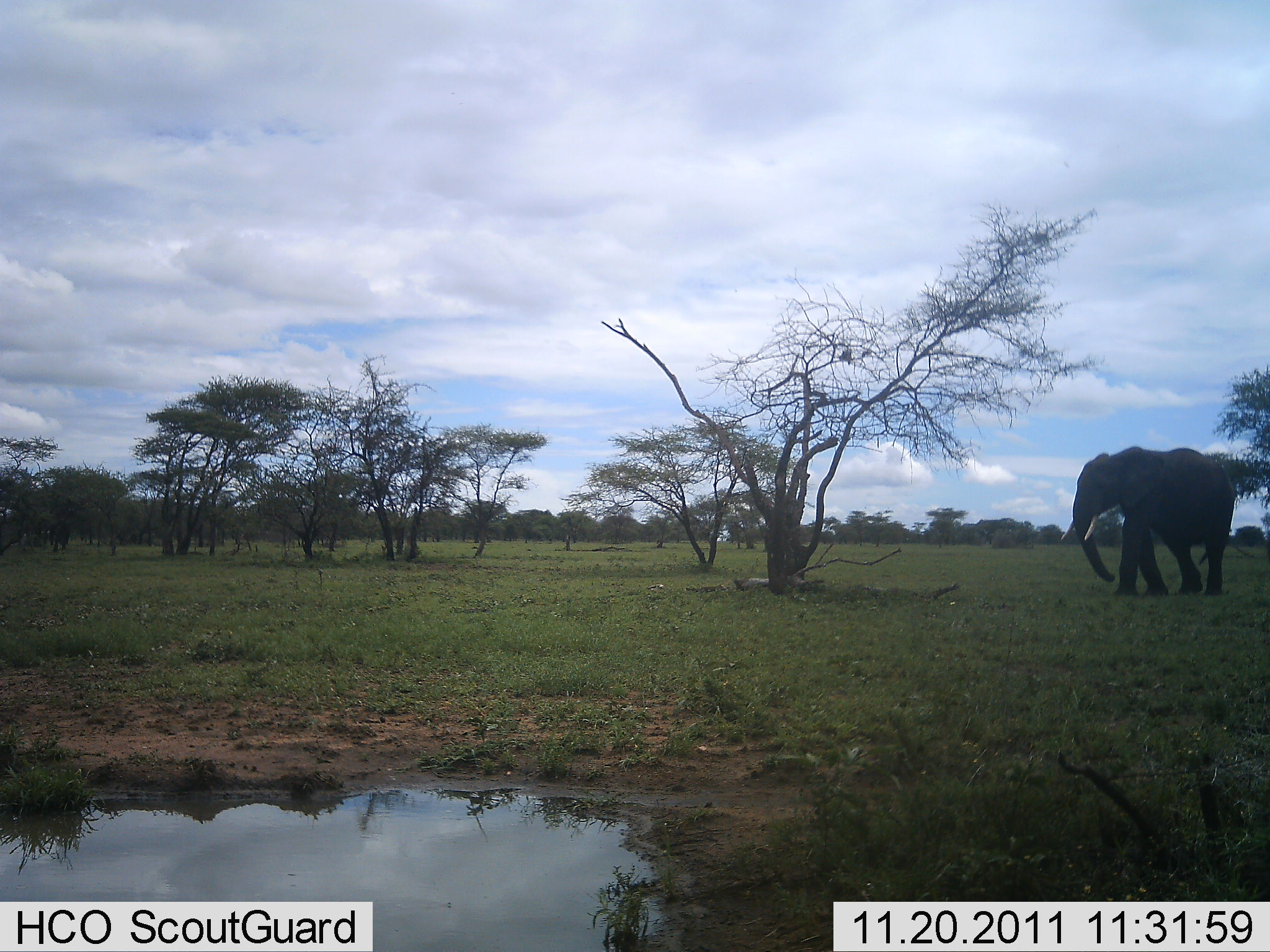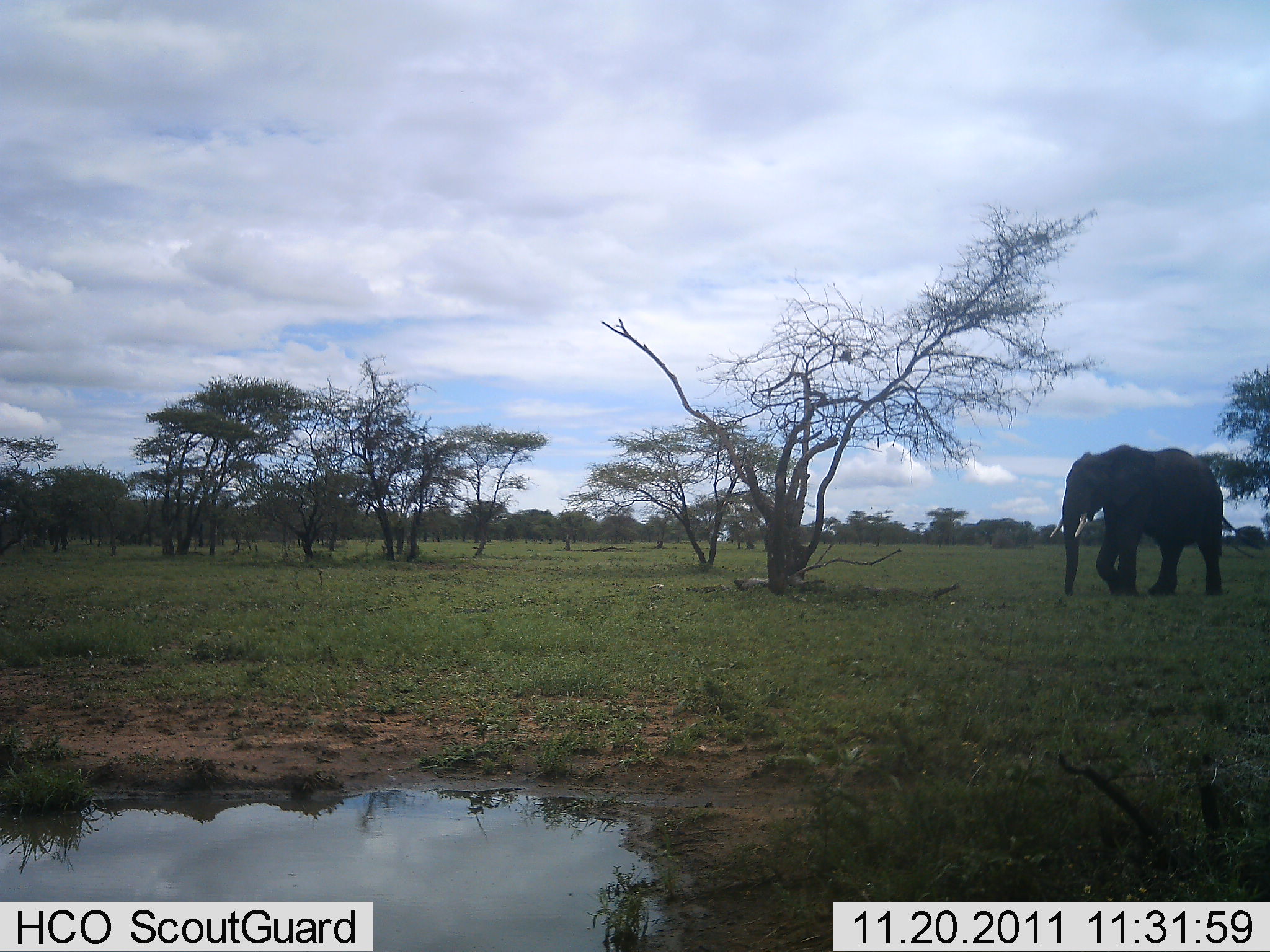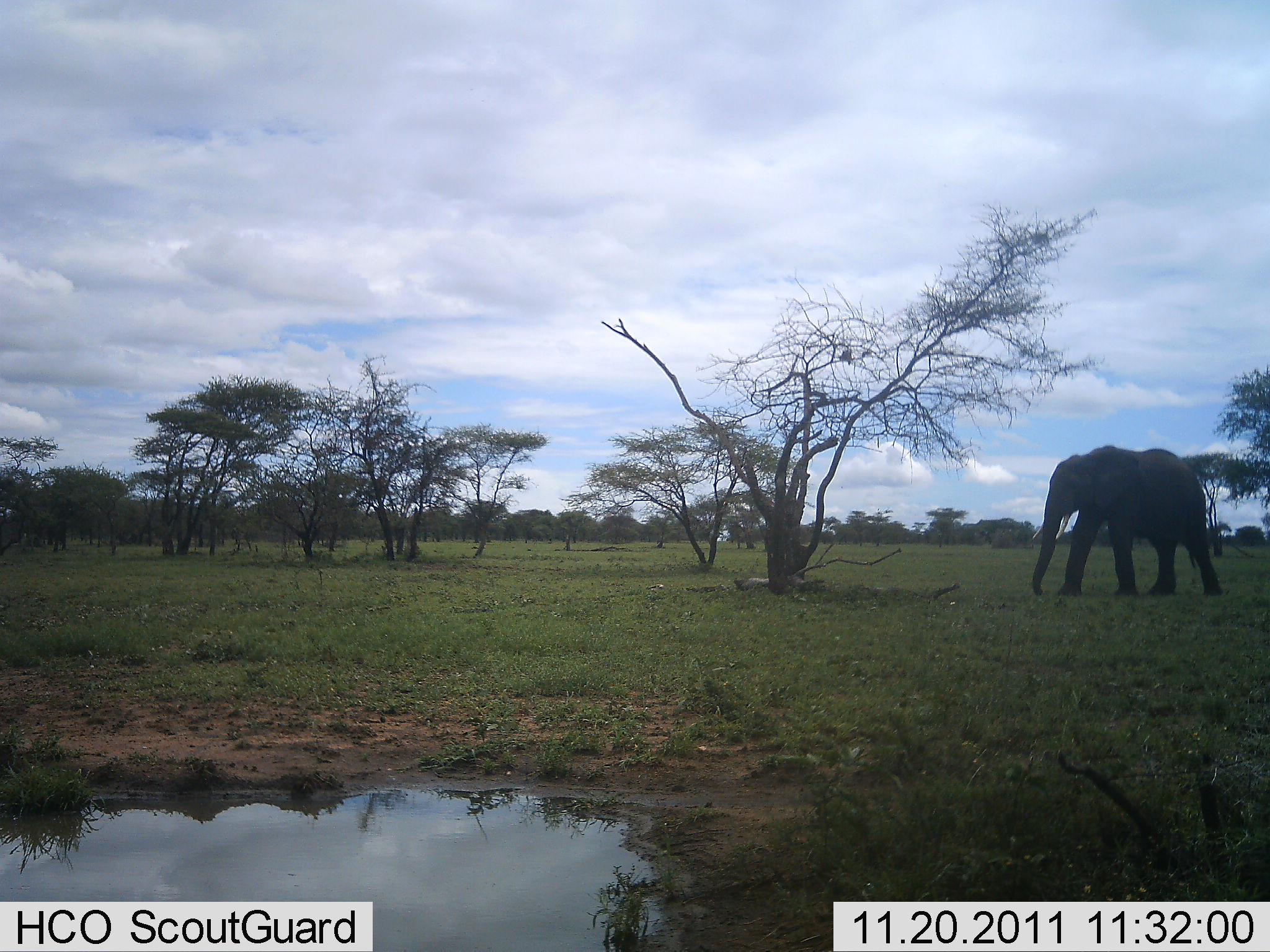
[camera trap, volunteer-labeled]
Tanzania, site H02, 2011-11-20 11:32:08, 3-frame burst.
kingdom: Animalia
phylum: Chordata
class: Mammalia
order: Proboscidea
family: Elephantidae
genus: Loxodonta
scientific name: Loxodonta africana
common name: african bush elephant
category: elephant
Elephant (african bush elephant) (Loxodonta africana), count 1. Behavior (volunteer vote fractions): standing 0%, resting 0%, moving 100%, interacting 0%. Young present (vote fraction): 0%. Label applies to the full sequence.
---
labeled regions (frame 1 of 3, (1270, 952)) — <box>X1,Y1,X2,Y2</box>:
animal: <box>1059,445,1236,598</box>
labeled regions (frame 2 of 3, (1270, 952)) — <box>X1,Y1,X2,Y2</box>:
animal: <box>1050,443,1265,596</box>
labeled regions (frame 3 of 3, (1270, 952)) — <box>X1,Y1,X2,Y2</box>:
animal: <box>1030,446,1221,597</box>